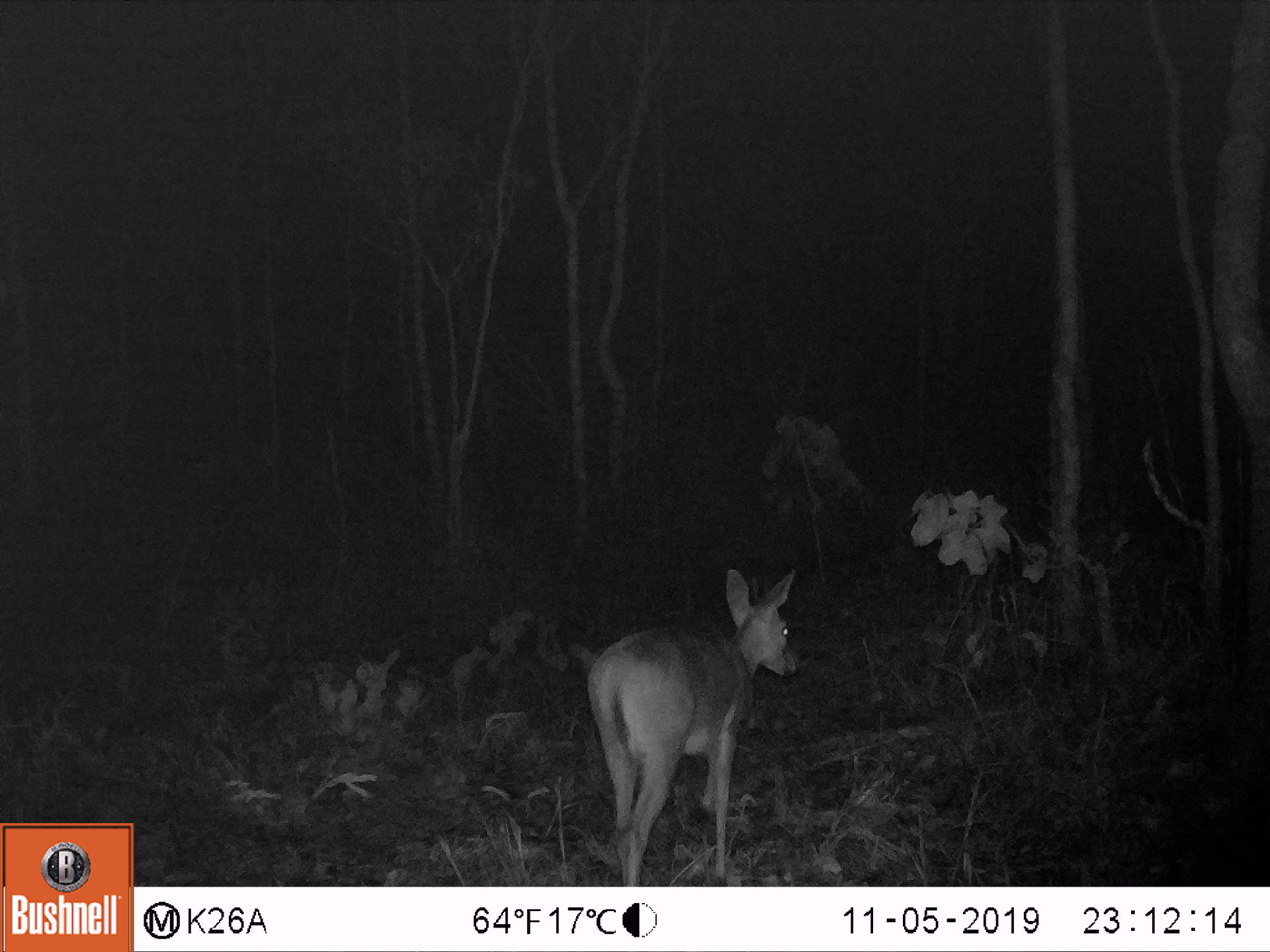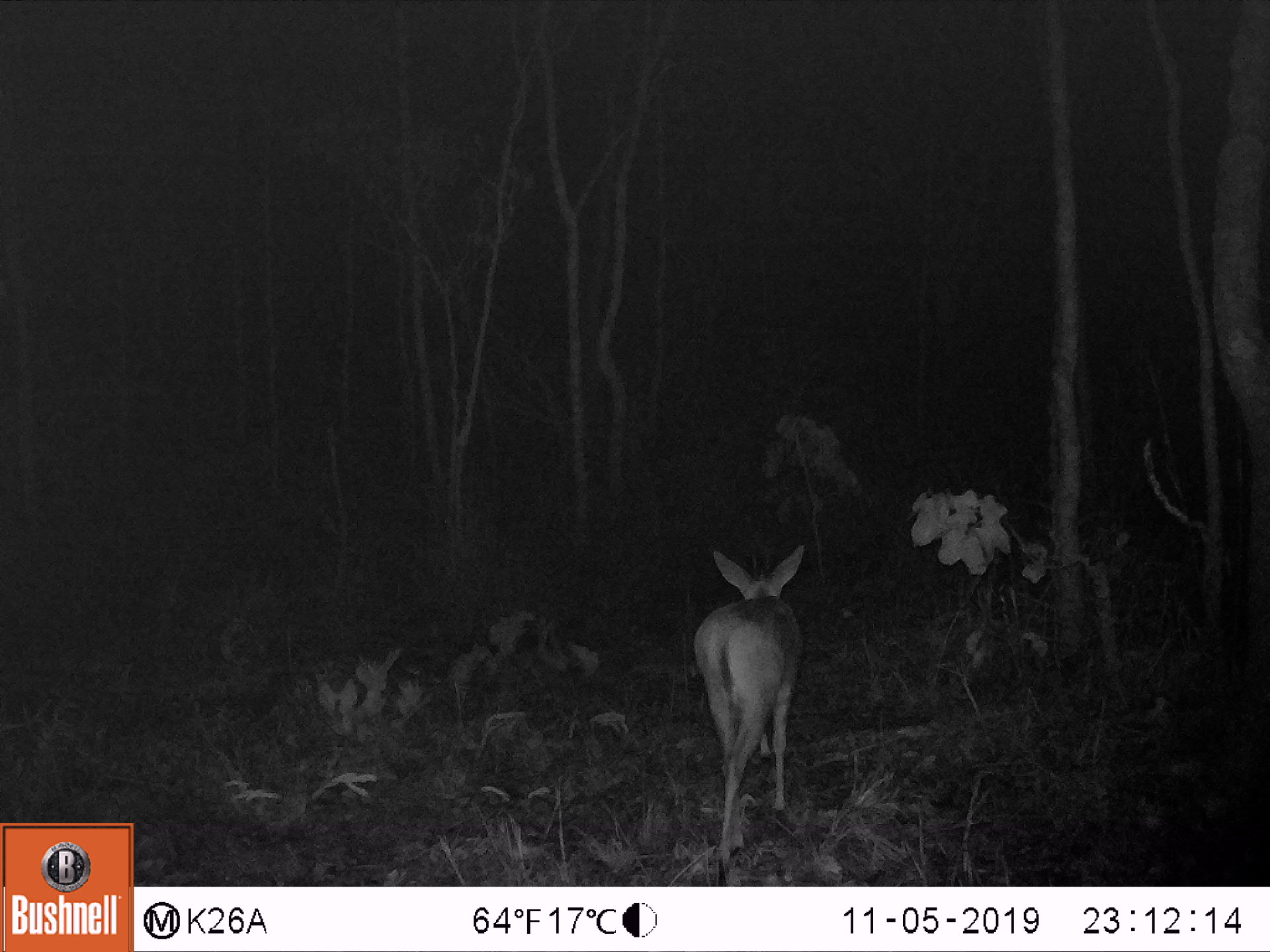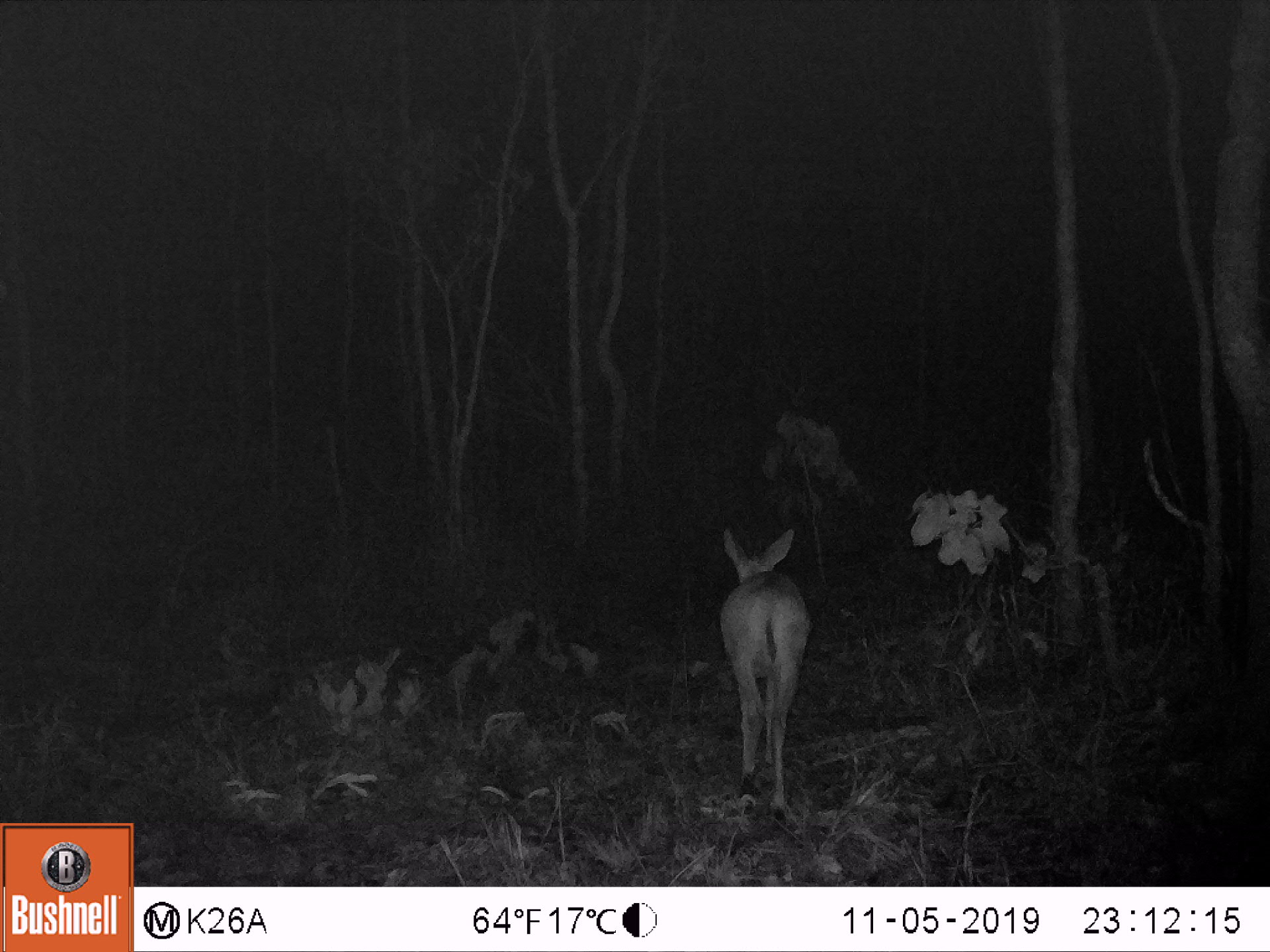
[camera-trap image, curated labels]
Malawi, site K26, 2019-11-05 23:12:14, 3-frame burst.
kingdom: Animalia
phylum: Chordata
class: Mammalia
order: Artiodactyla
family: Bovidae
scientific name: Antilopinae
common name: small antelope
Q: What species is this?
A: Small antelope (Antilopinae).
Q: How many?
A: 1.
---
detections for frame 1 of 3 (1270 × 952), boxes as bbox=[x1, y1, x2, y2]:
small antelope: bbox=[588, 561, 806, 878]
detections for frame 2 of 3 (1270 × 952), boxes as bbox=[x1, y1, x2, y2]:
small antelope: bbox=[694, 543, 810, 865]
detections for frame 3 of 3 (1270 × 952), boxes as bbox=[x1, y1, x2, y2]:
small antelope: bbox=[717, 521, 811, 810]